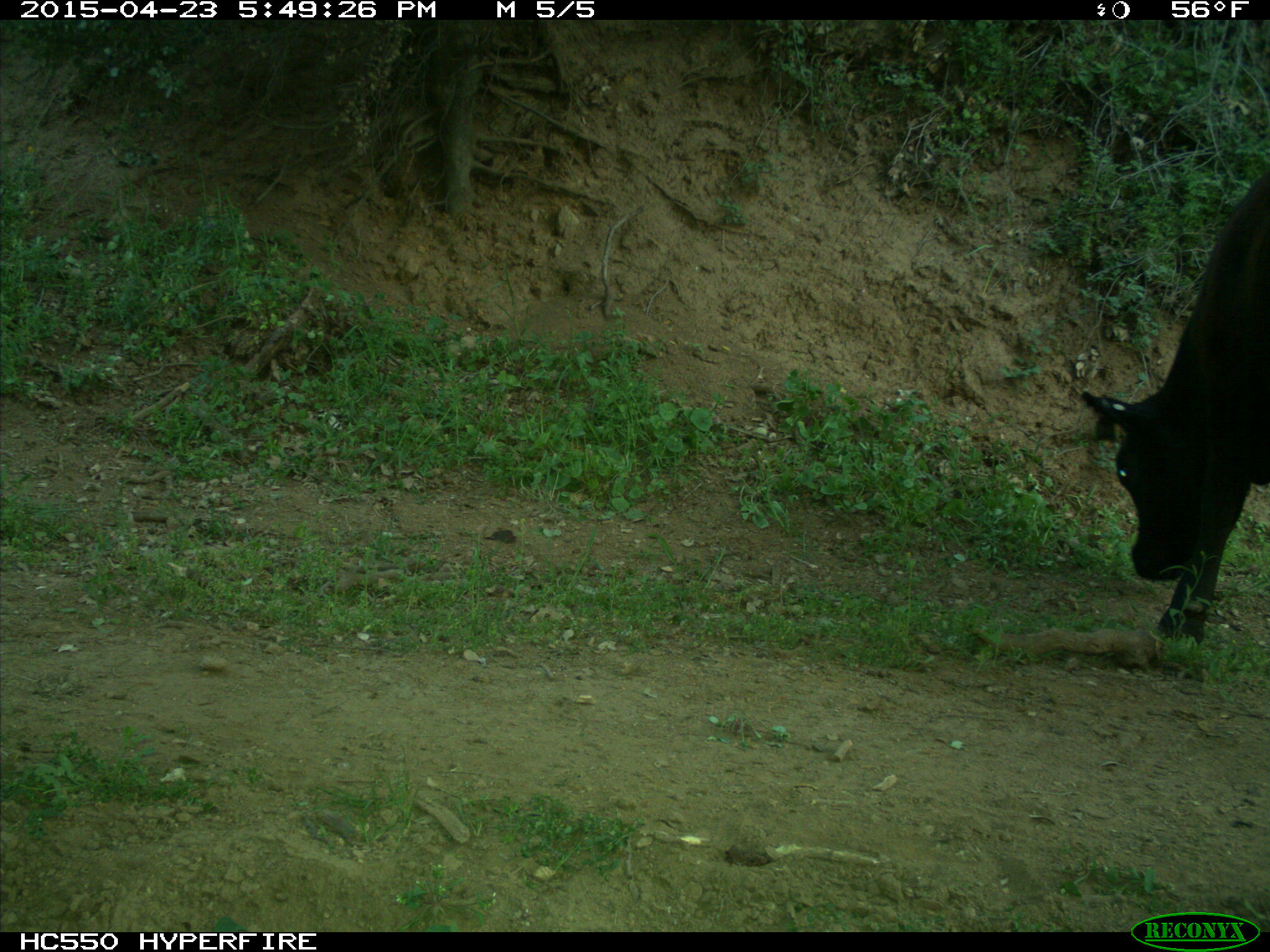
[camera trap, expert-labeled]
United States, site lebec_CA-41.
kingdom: Animalia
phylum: Chordata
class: Mammalia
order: Artiodactyla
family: Bovidae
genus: Bos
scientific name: Bos taurus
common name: domestic cow